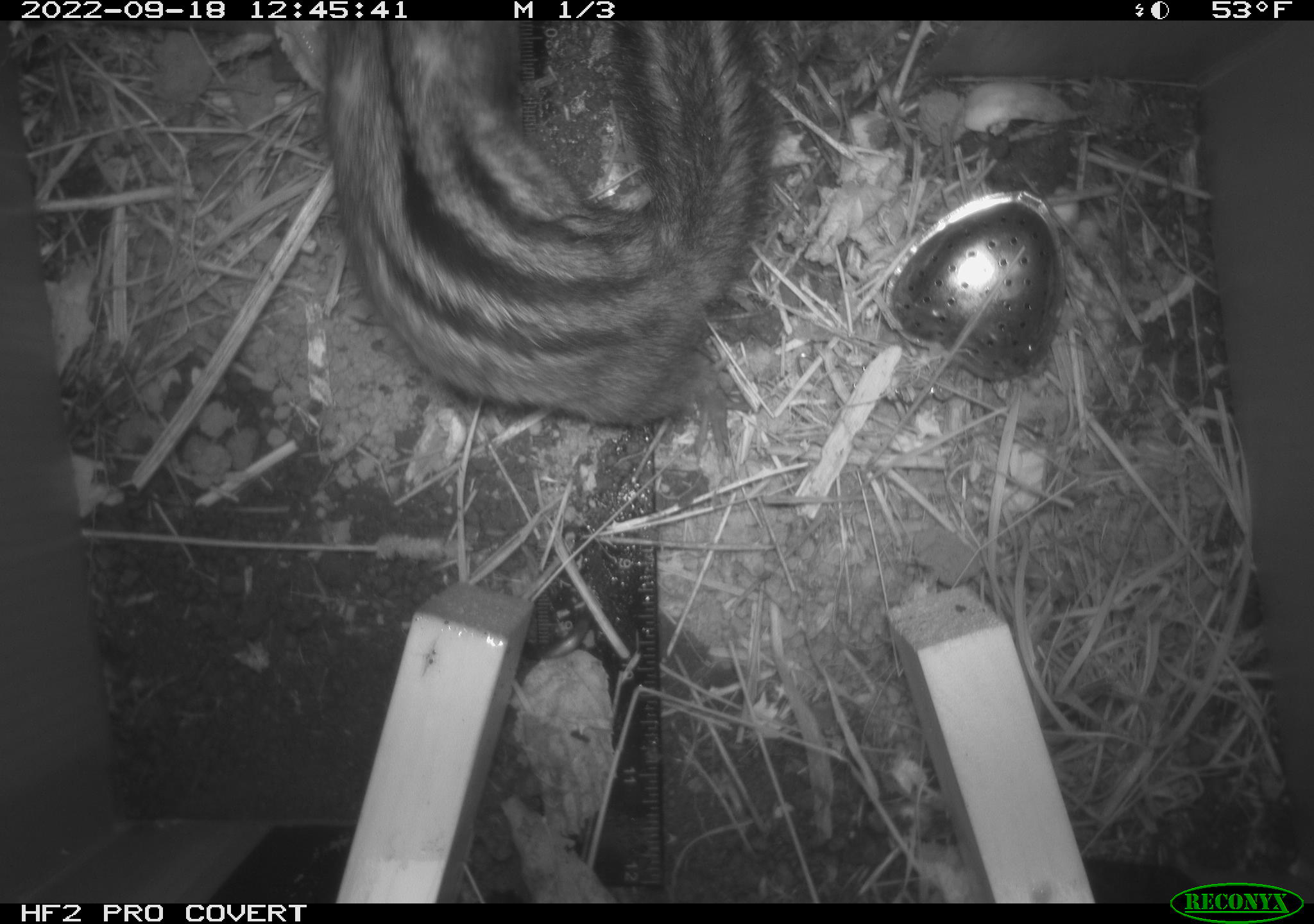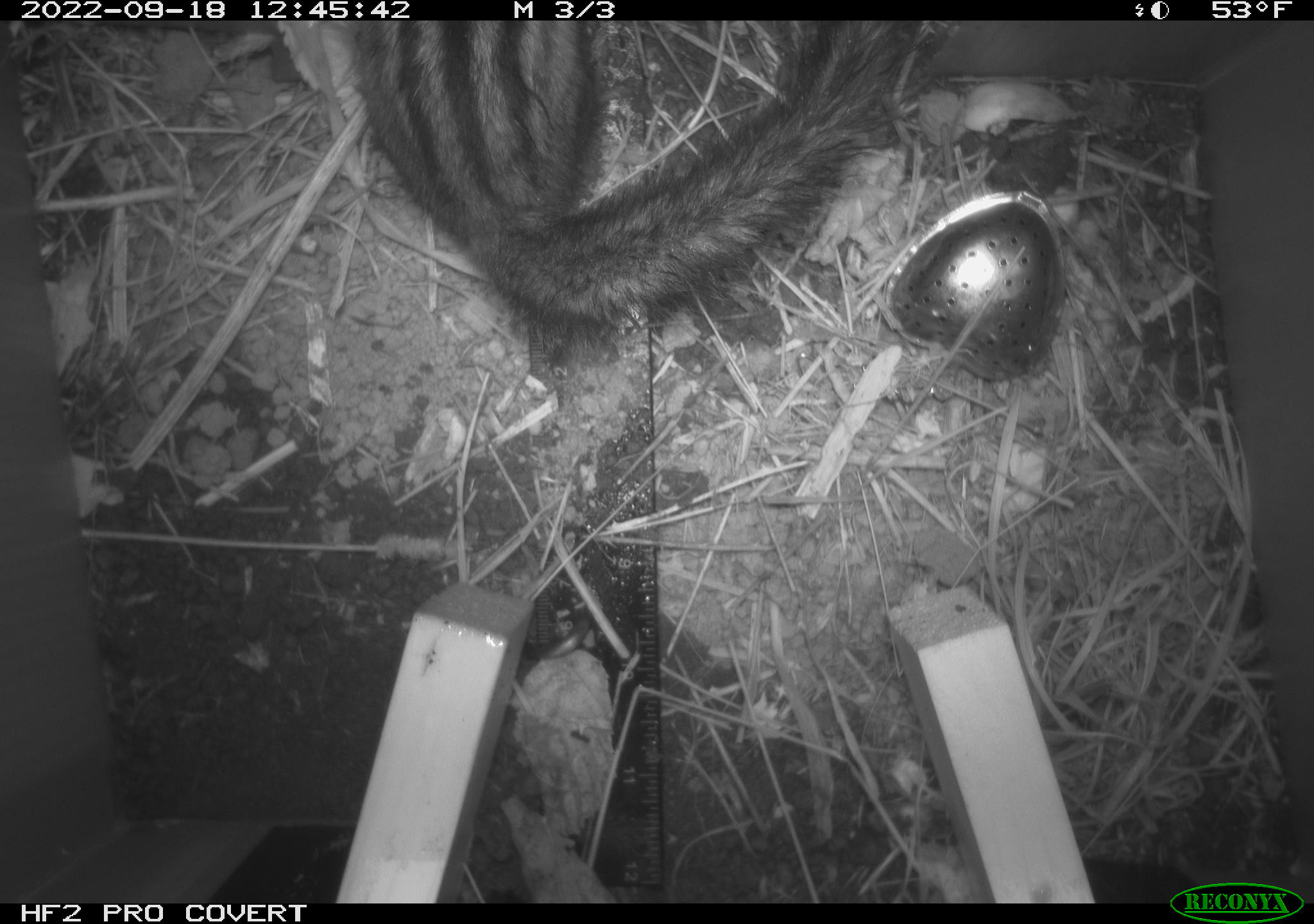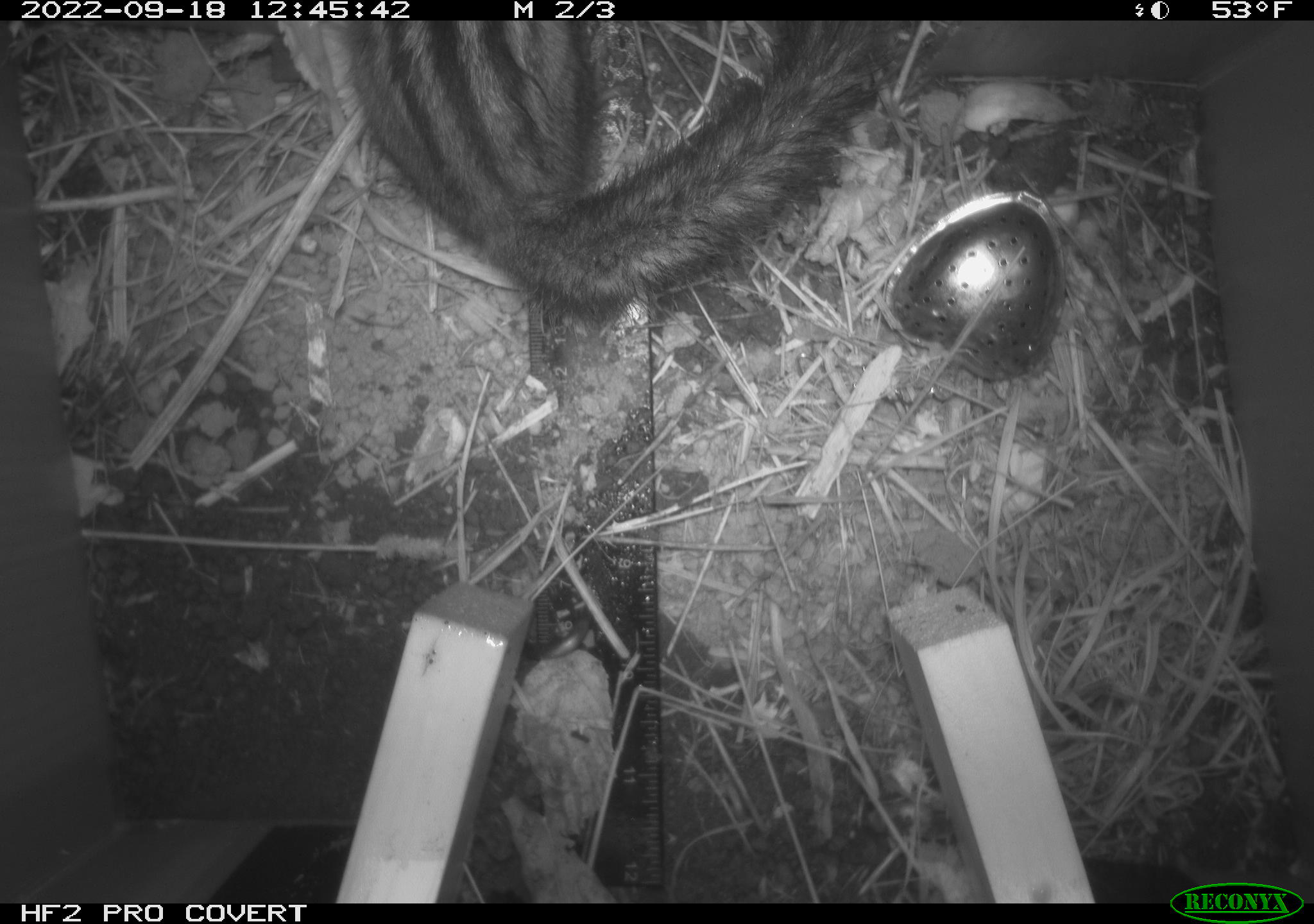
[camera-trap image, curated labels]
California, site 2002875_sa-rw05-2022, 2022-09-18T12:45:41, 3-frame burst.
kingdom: Animalia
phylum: Chordata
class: Mammalia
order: Rodentia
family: Sciuridae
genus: Neotamias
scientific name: Neotamias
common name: western chipmunks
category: neotamias species